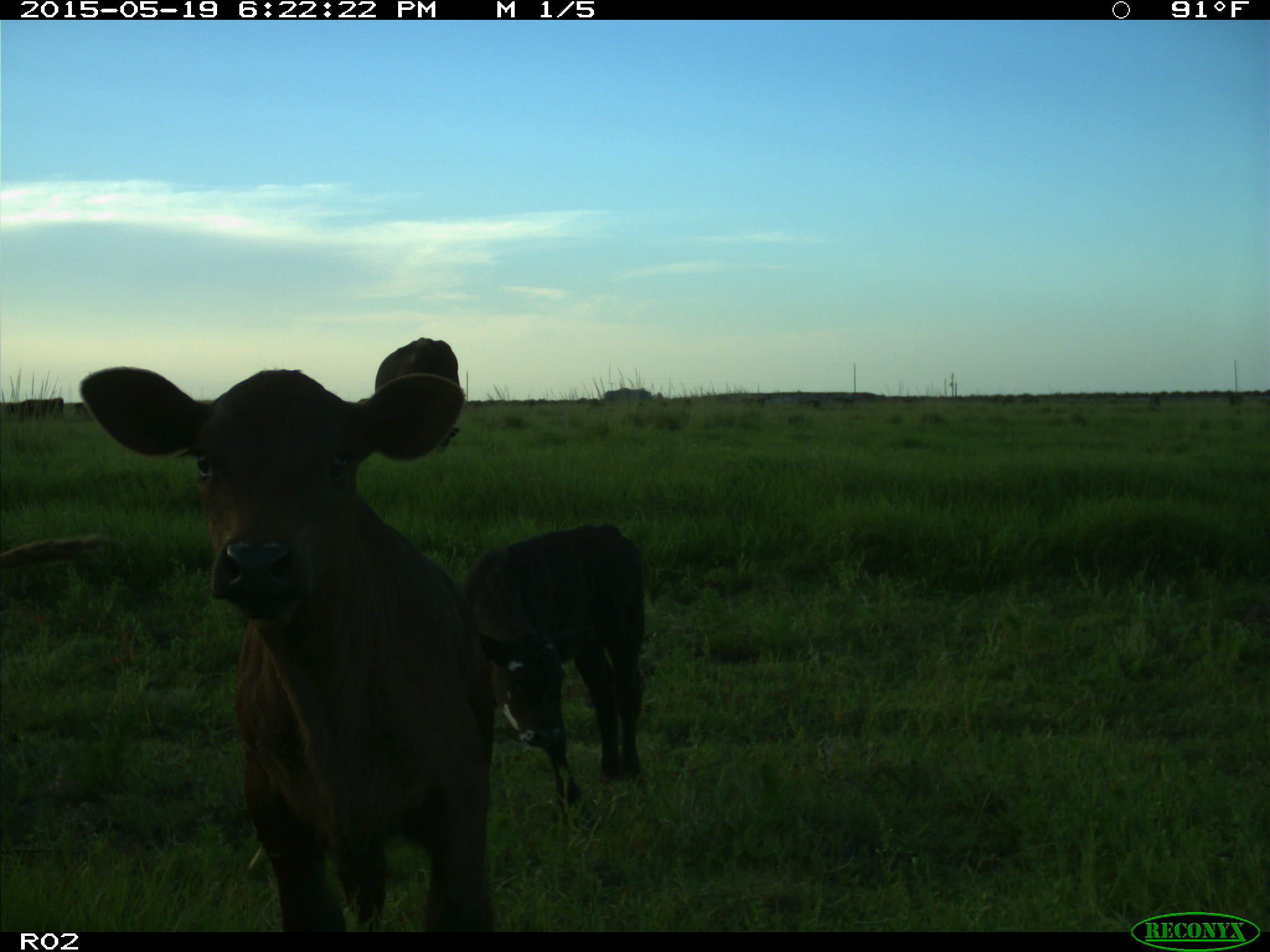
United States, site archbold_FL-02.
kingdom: Animalia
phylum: Chordata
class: Mammalia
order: Artiodactyla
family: Bovidae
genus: Bos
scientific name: Bos taurus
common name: domestic cow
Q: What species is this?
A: Bos taurus (domestic cow).